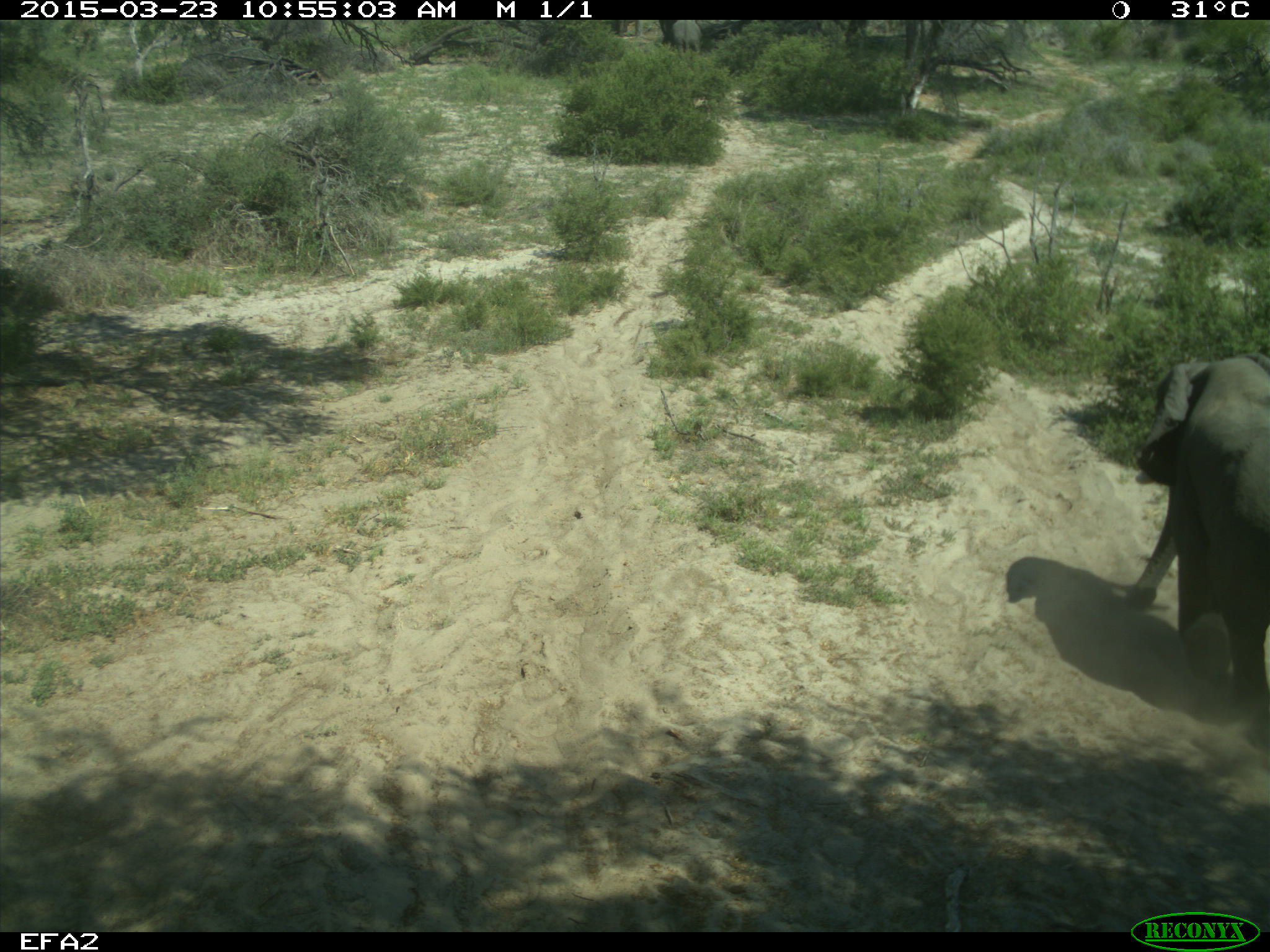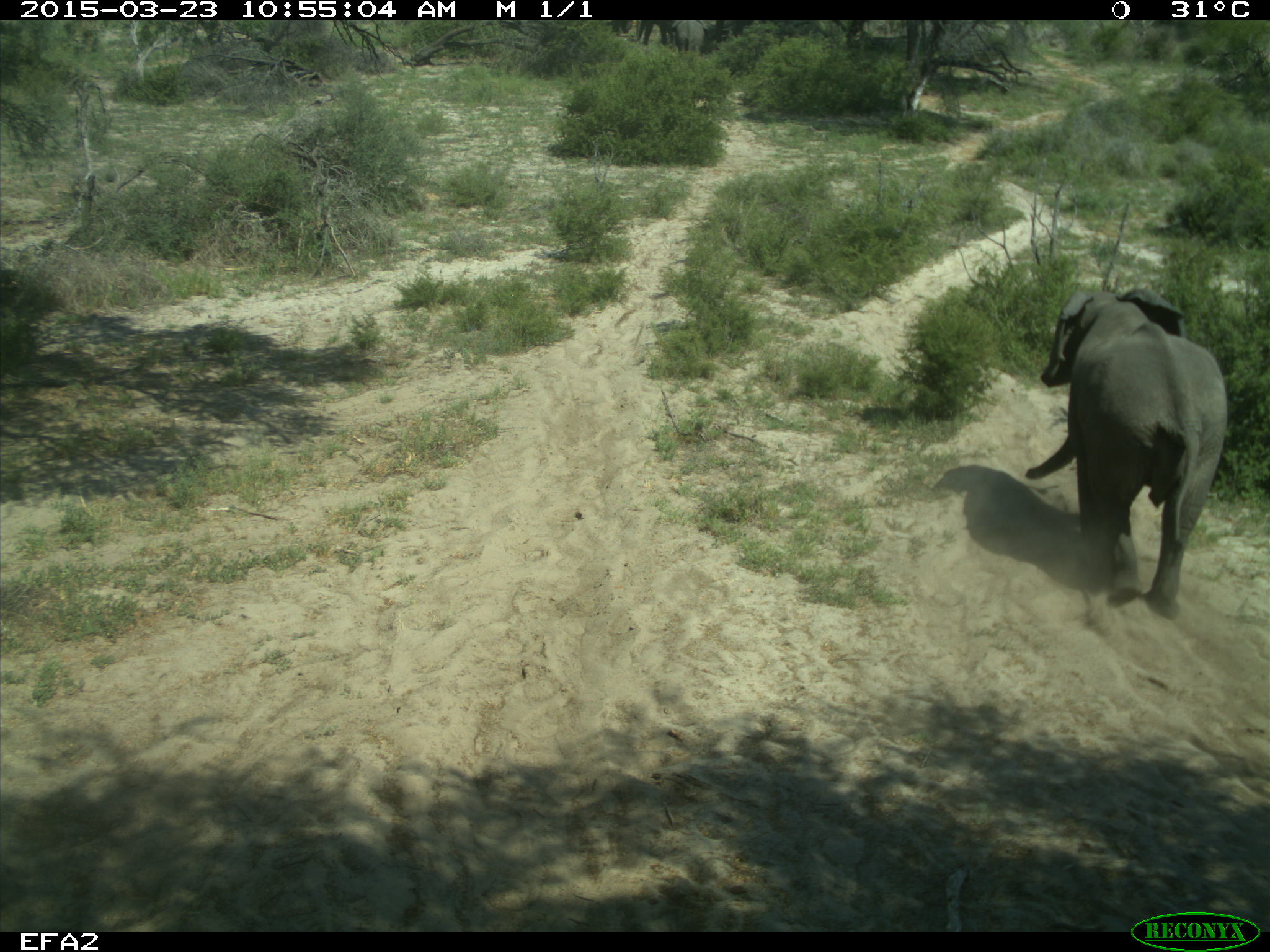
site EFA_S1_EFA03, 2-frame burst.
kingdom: Animalia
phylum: Chordata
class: Mammalia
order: Proboscidea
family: Elephantidae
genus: Loxodonta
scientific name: Loxodonta africana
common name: african bush elephant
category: elephant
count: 1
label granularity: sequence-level